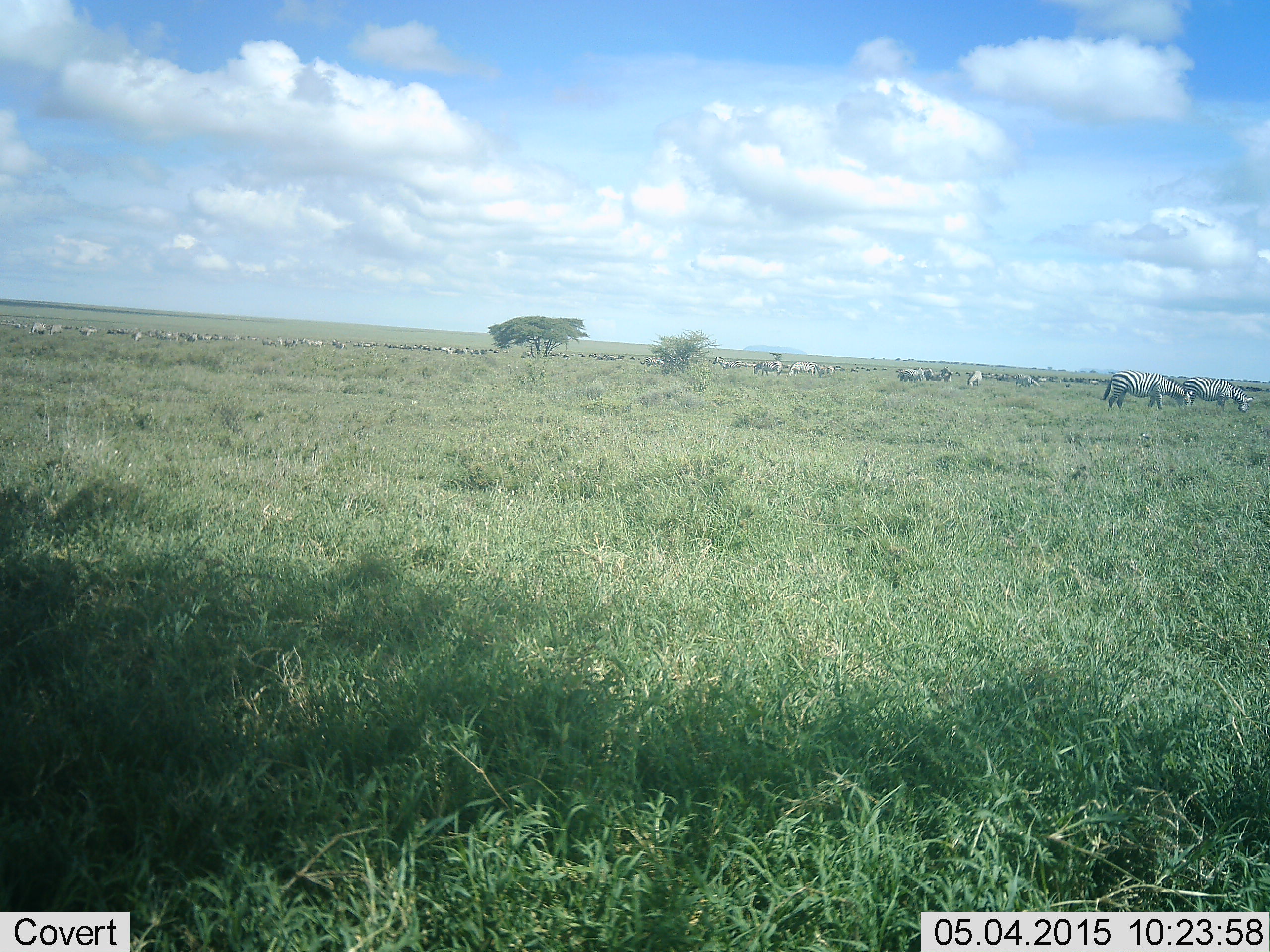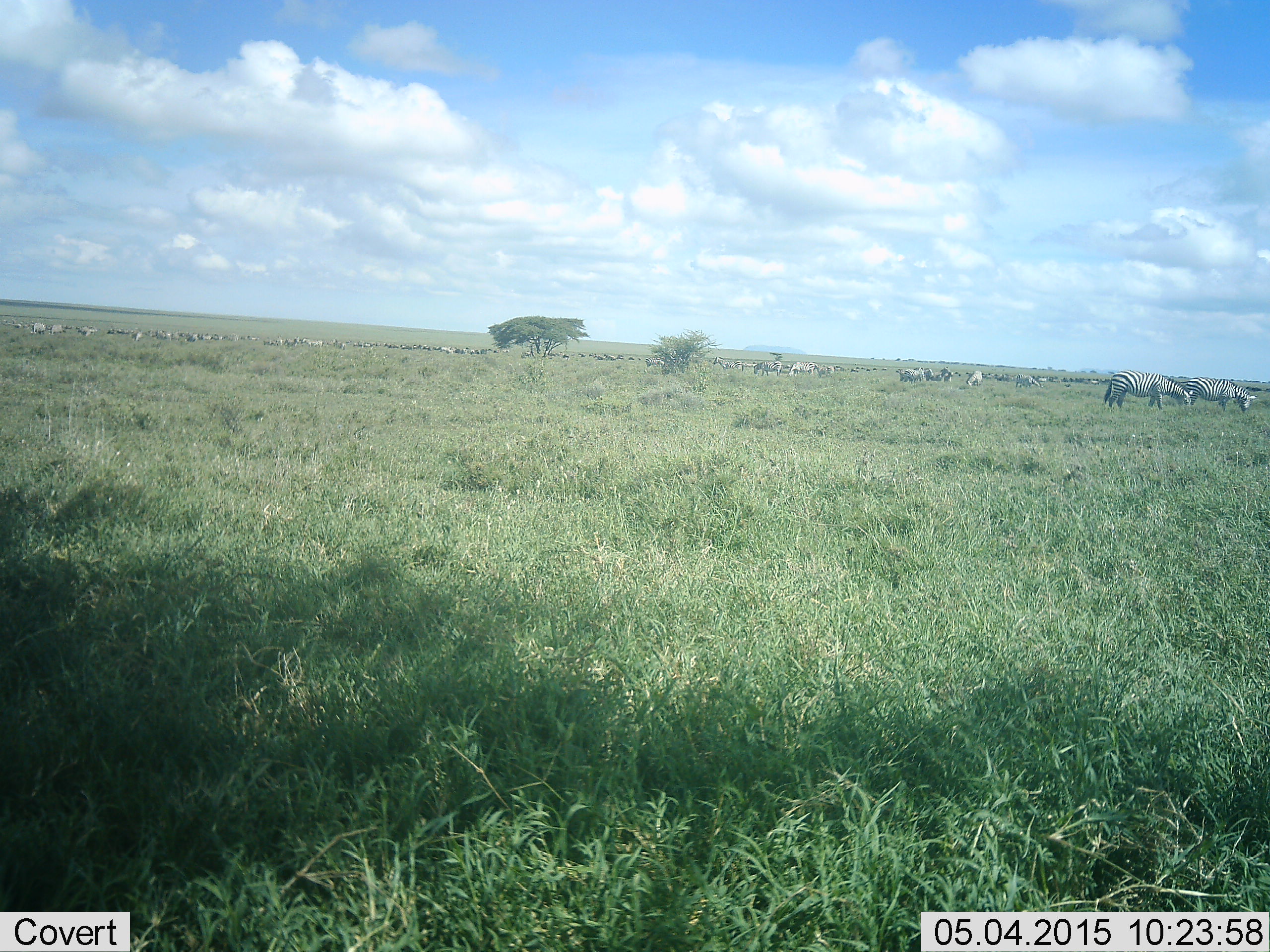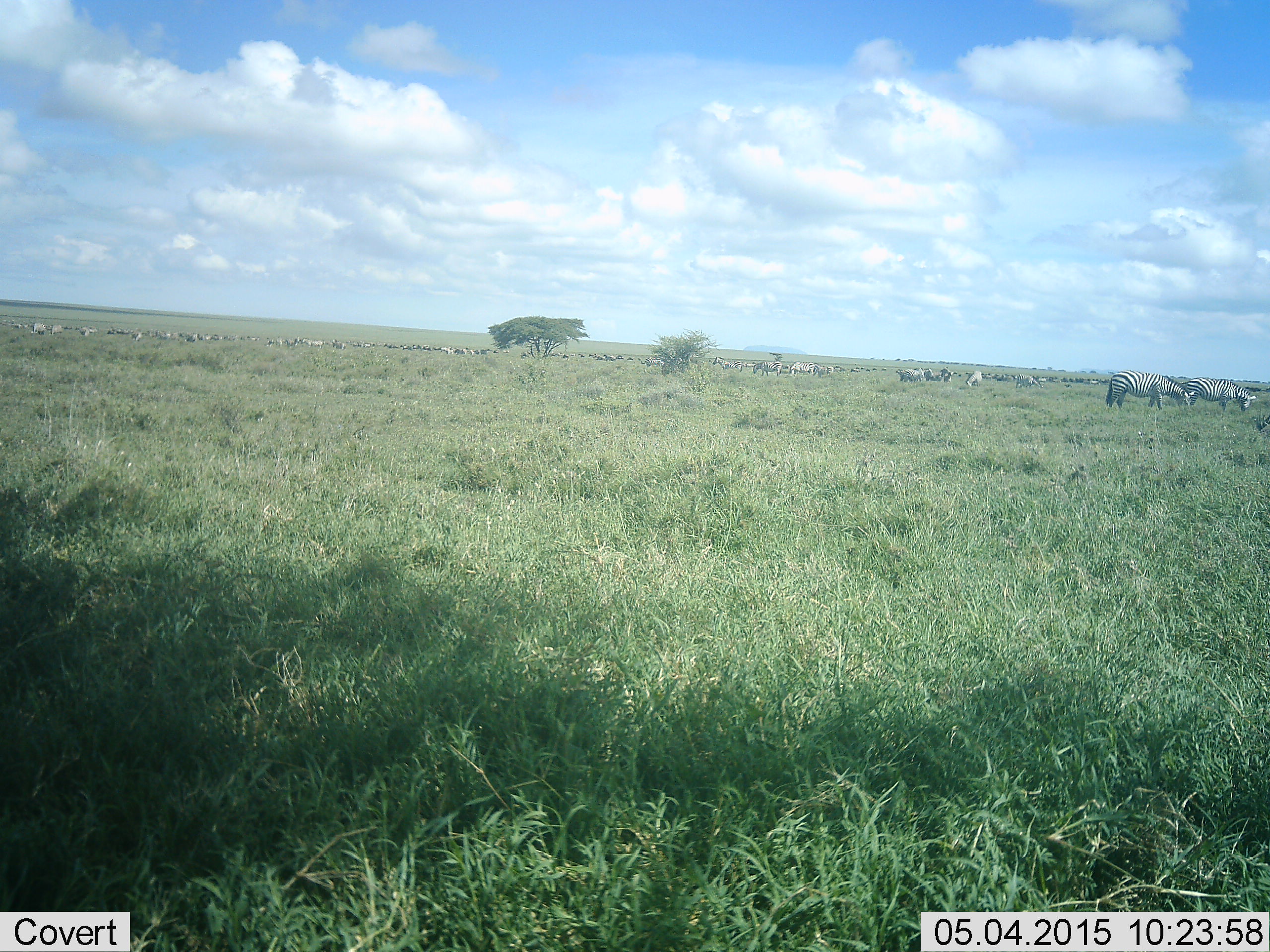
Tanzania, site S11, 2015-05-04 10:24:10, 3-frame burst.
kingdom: Animalia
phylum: Chordata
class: Mammalia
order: Perissodactyla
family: Equidae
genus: Equus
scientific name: Equus quagga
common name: plains zebra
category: zebra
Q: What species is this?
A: Zebra (plains zebra) (Equus quagga).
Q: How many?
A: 11-50.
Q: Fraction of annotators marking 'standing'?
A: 63%.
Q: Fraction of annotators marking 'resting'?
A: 11%.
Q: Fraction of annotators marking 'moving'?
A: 26%.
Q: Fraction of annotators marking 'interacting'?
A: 0%.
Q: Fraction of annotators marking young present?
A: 0%.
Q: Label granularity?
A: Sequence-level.